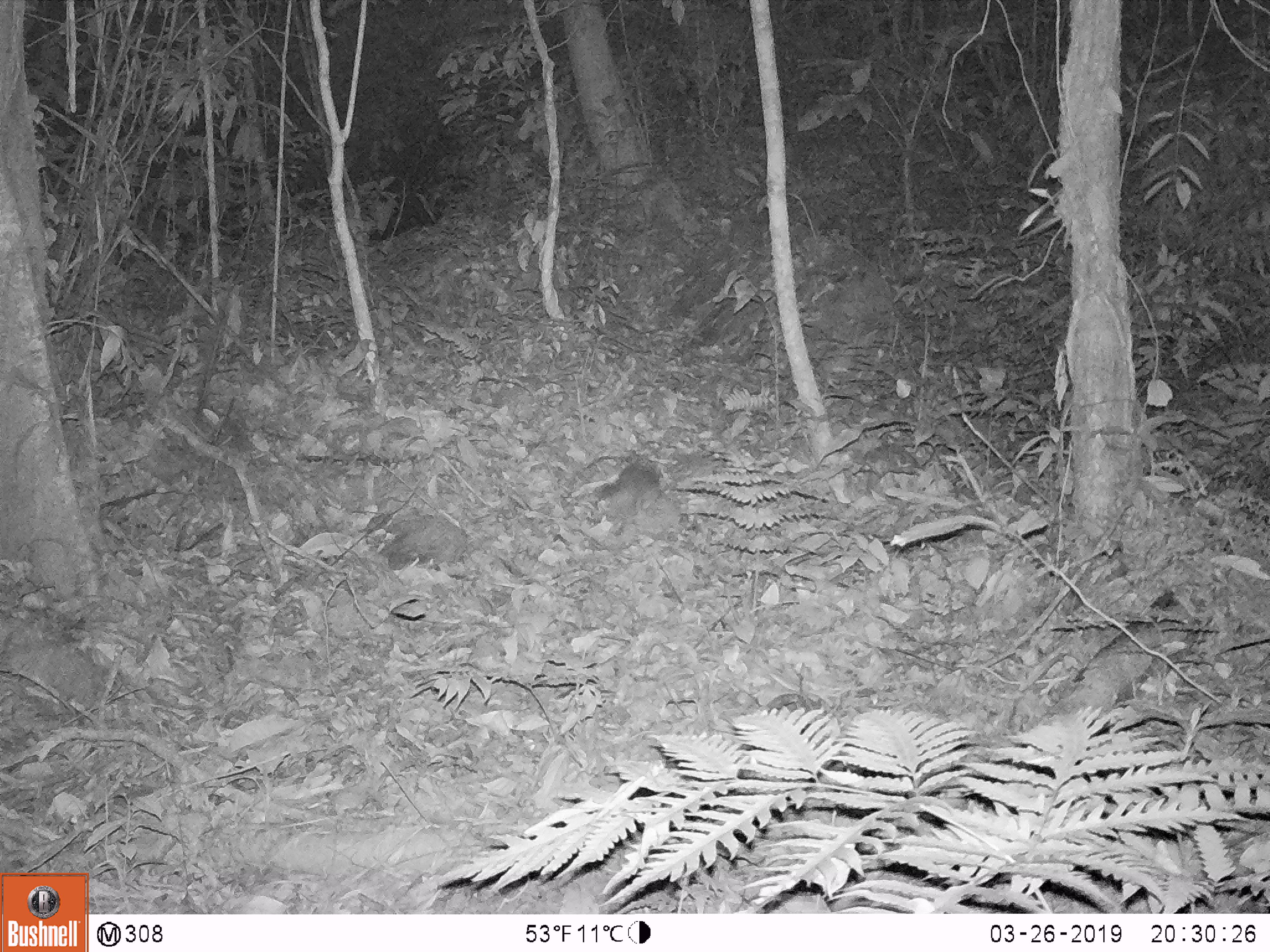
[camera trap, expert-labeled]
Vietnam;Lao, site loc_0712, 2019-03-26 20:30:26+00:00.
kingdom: Animalia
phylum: Chordata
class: Mammalia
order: Carnivora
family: Mustelidae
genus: Melogale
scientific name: Melogale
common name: ferret badger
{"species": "ferret badger (Melogale)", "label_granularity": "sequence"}